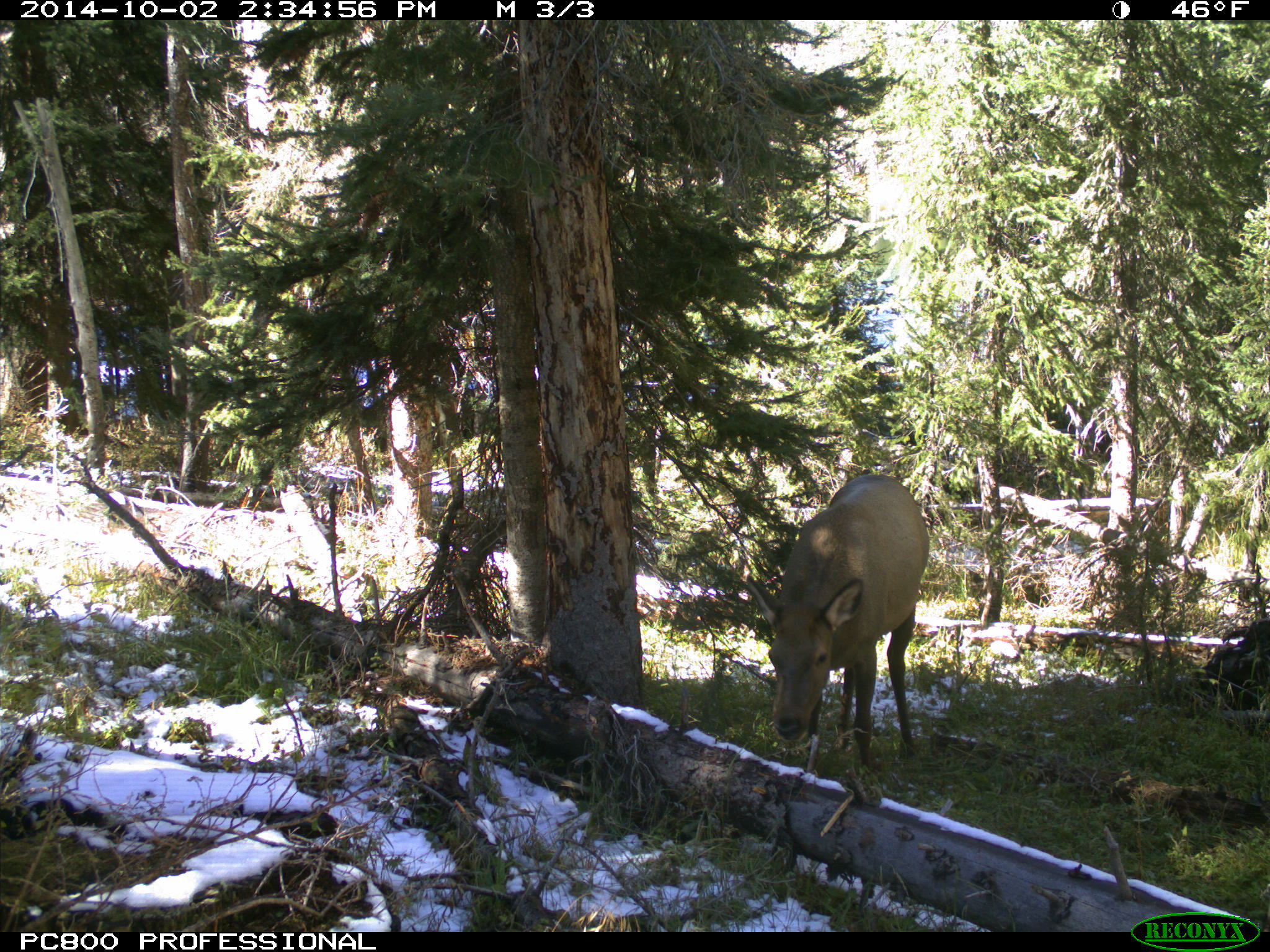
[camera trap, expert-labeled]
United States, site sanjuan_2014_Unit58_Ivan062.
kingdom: Animalia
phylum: Chordata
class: Mammalia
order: Artiodactyla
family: Cervidae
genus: Cervus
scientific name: Cervus elaphus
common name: red deer